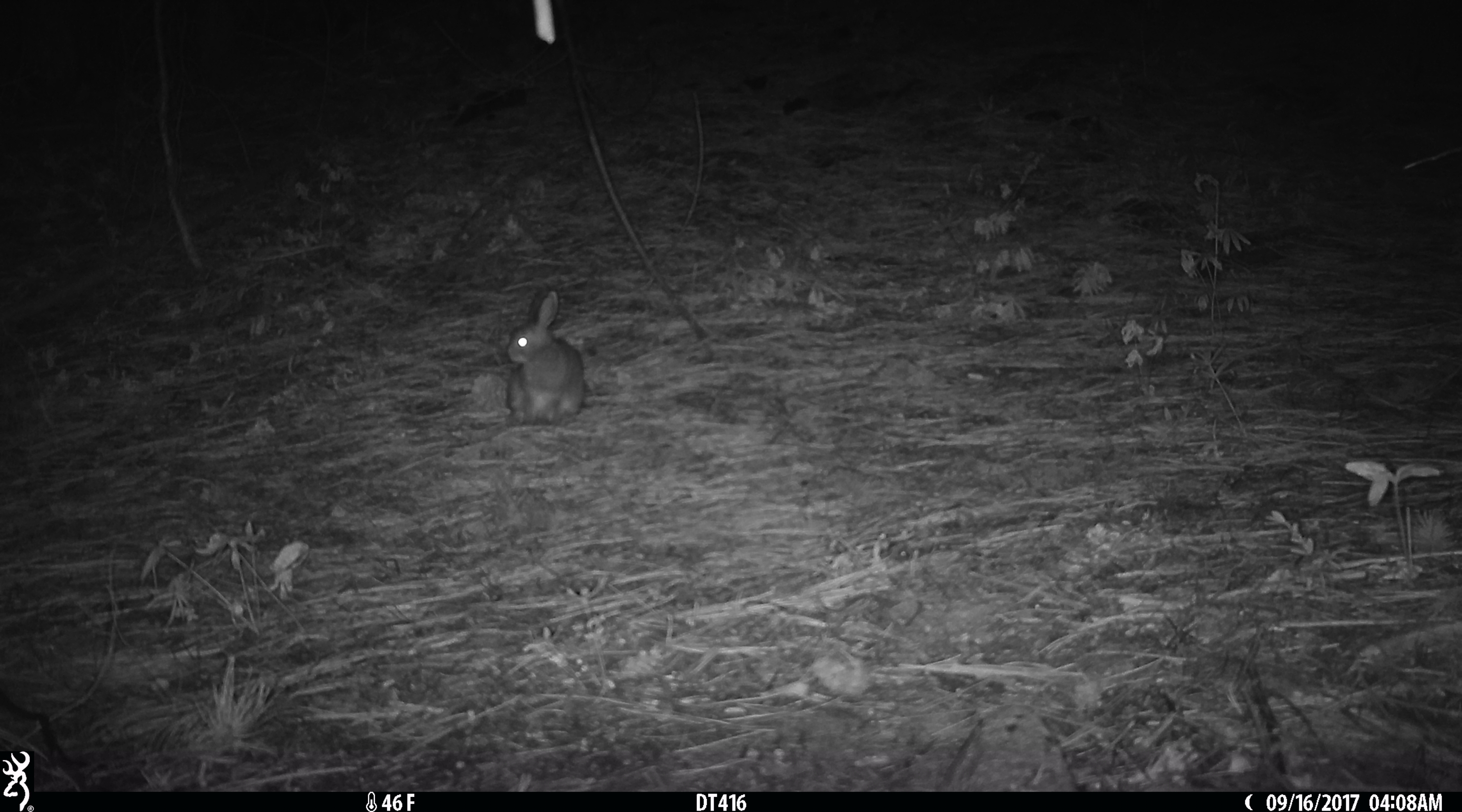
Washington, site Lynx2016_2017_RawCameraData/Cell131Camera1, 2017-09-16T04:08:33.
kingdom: Animalia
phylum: Chordata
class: Mammalia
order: Lagomorpha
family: Leporidae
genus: Lepus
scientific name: Lepus americanus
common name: snowshoe hare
Lepus americanus (snowshoe hare). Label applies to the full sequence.